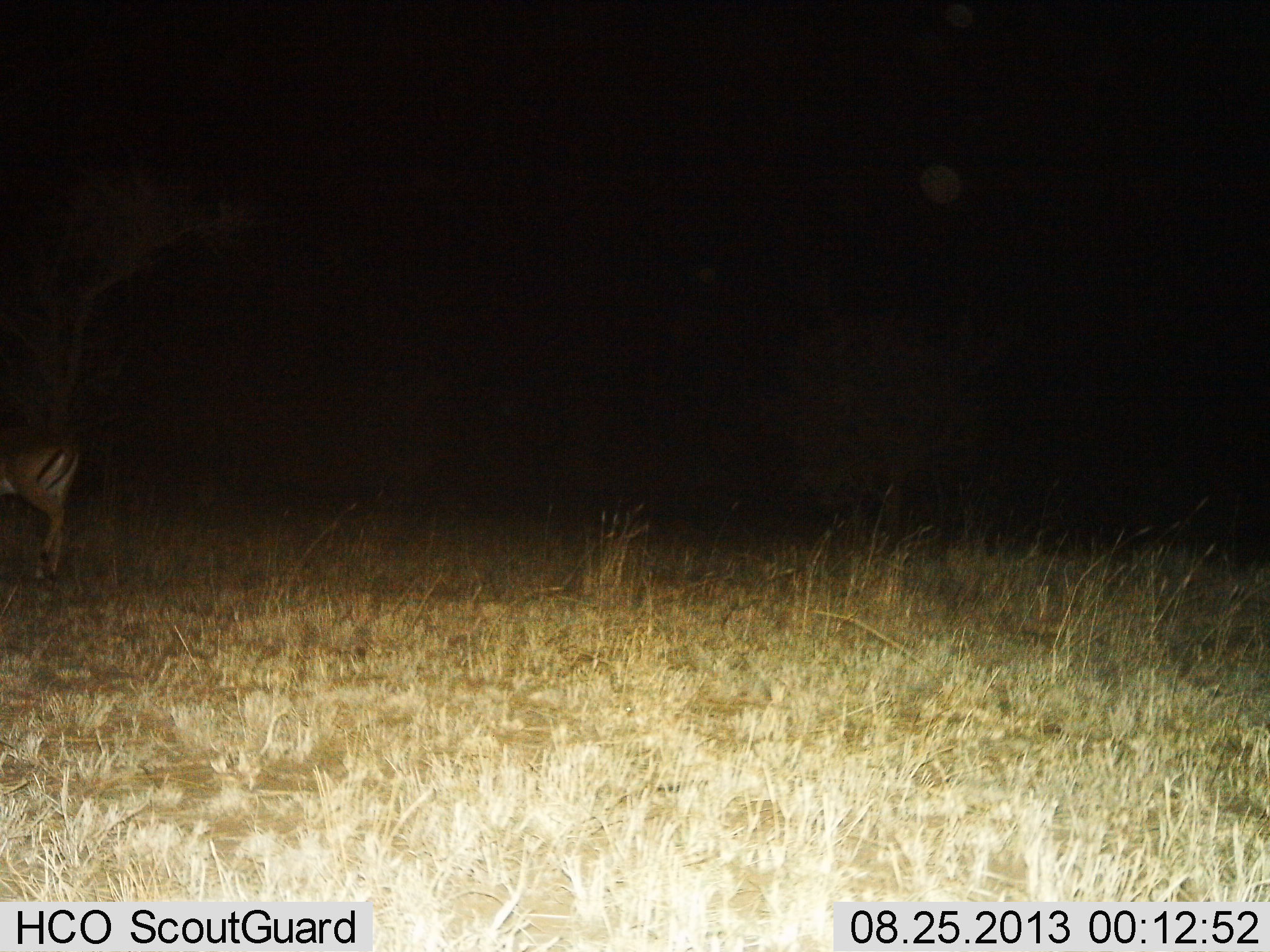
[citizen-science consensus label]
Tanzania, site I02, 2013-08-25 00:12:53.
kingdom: Animalia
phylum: Chordata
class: Mammalia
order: Artiodactyla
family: Bovidae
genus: Aepyceros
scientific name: Aepyceros melampus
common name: impala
Impala (Aepyceros melampus), count 1. Behavior (volunteer vote fractions): standing 45%, resting 0%, moving 55%, interacting 0%. Young present (vote fraction): 0%. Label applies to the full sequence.